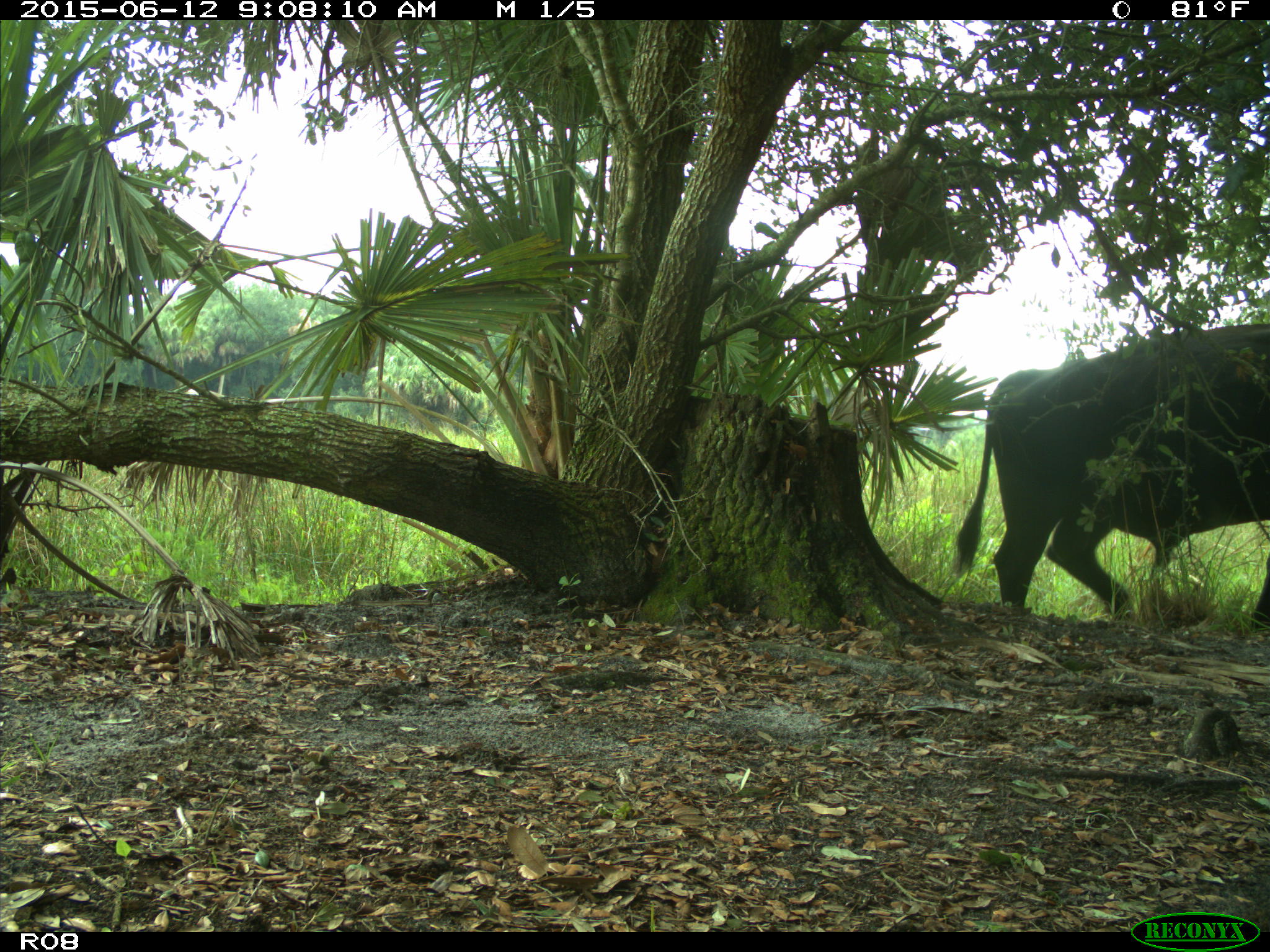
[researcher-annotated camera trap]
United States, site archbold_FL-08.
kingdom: Animalia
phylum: Chordata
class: Mammalia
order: Artiodactyla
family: Bovidae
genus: Bos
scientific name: Bos taurus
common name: domestic cow